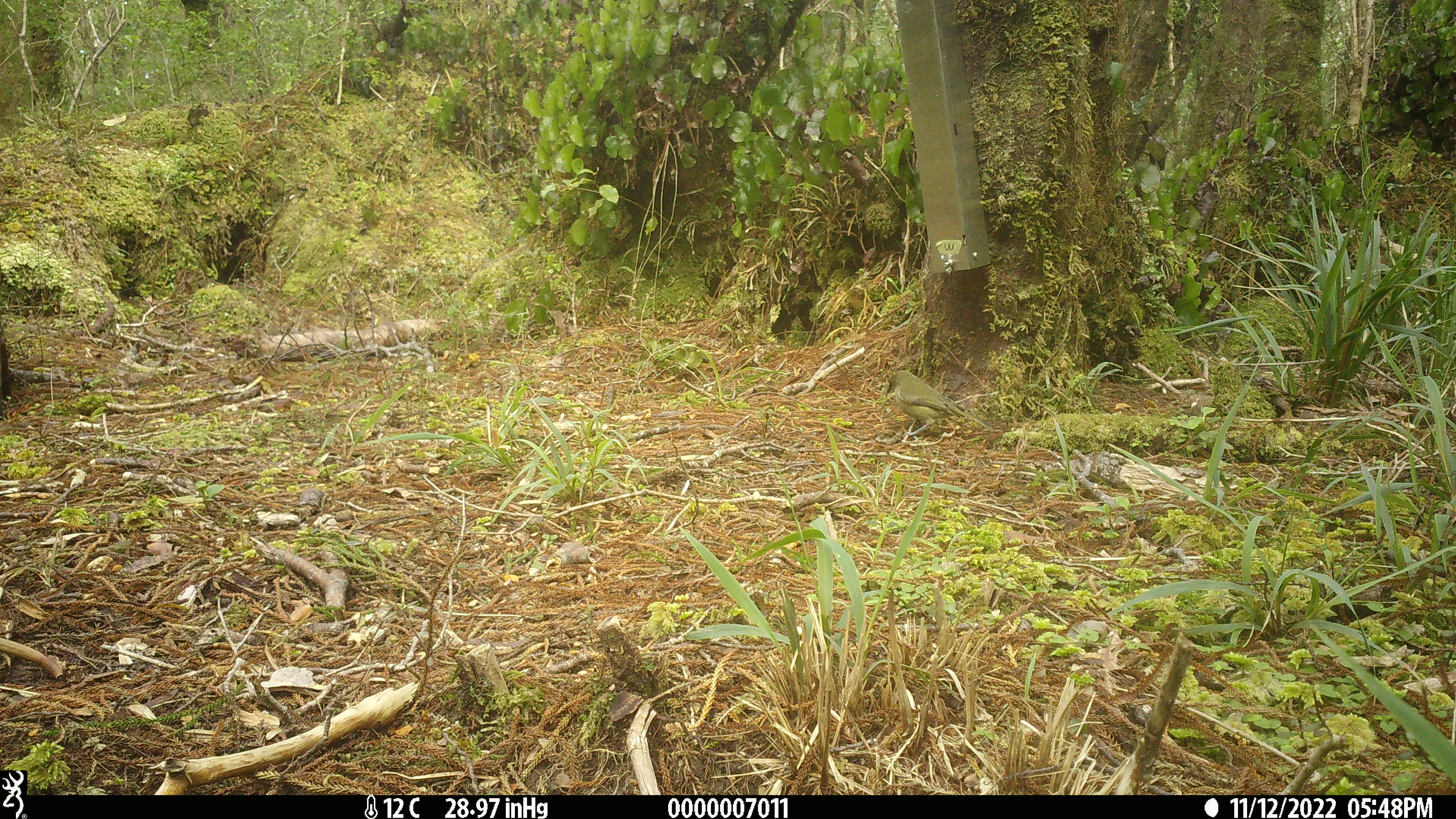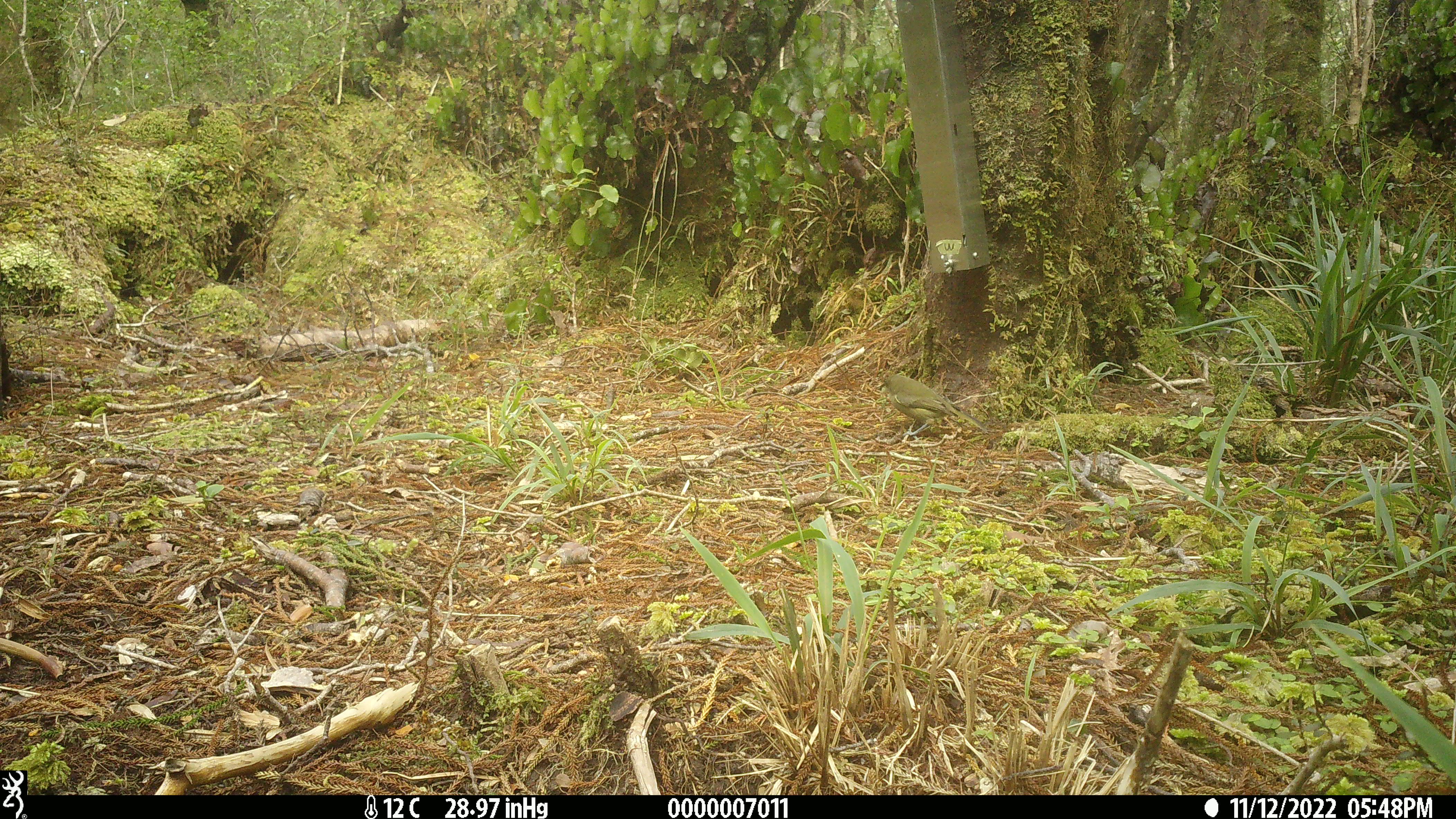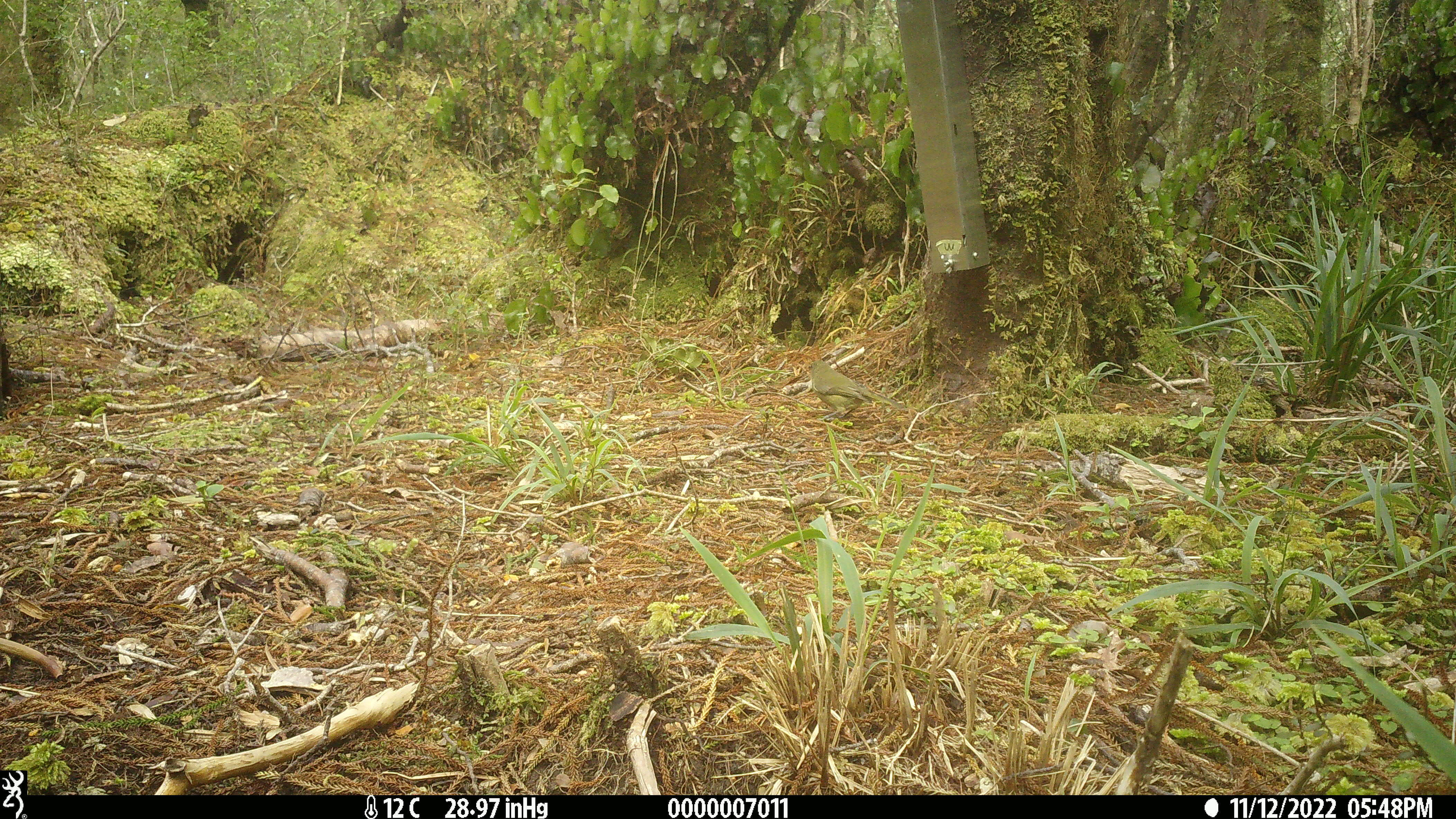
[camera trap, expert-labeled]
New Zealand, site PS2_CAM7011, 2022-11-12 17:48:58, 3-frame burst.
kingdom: Animalia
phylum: Chordata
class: Aves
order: Passeriformes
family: Meliphagidae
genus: Anthornis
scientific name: Anthornis melanura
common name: new zealand bellbird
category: bellbird